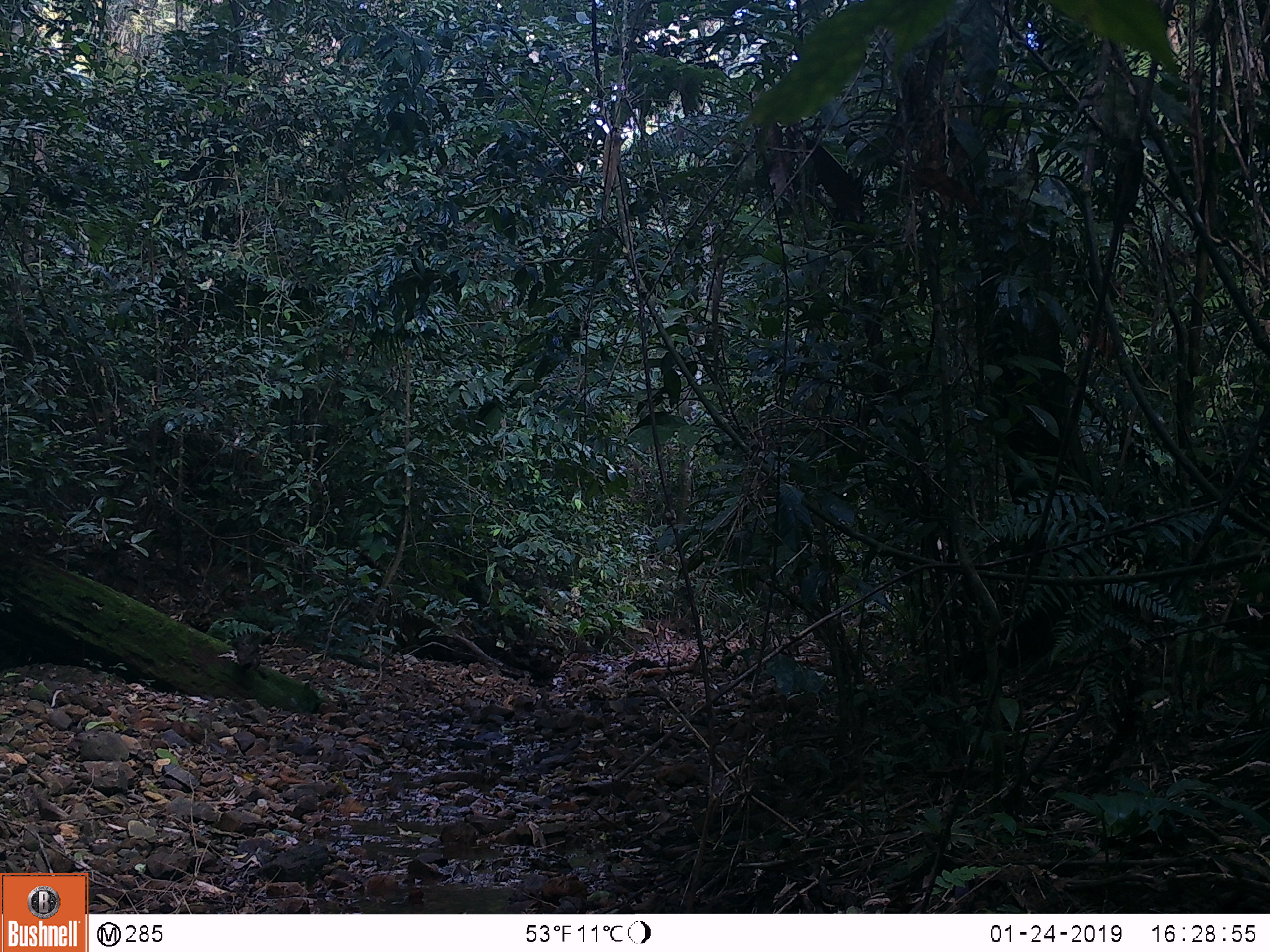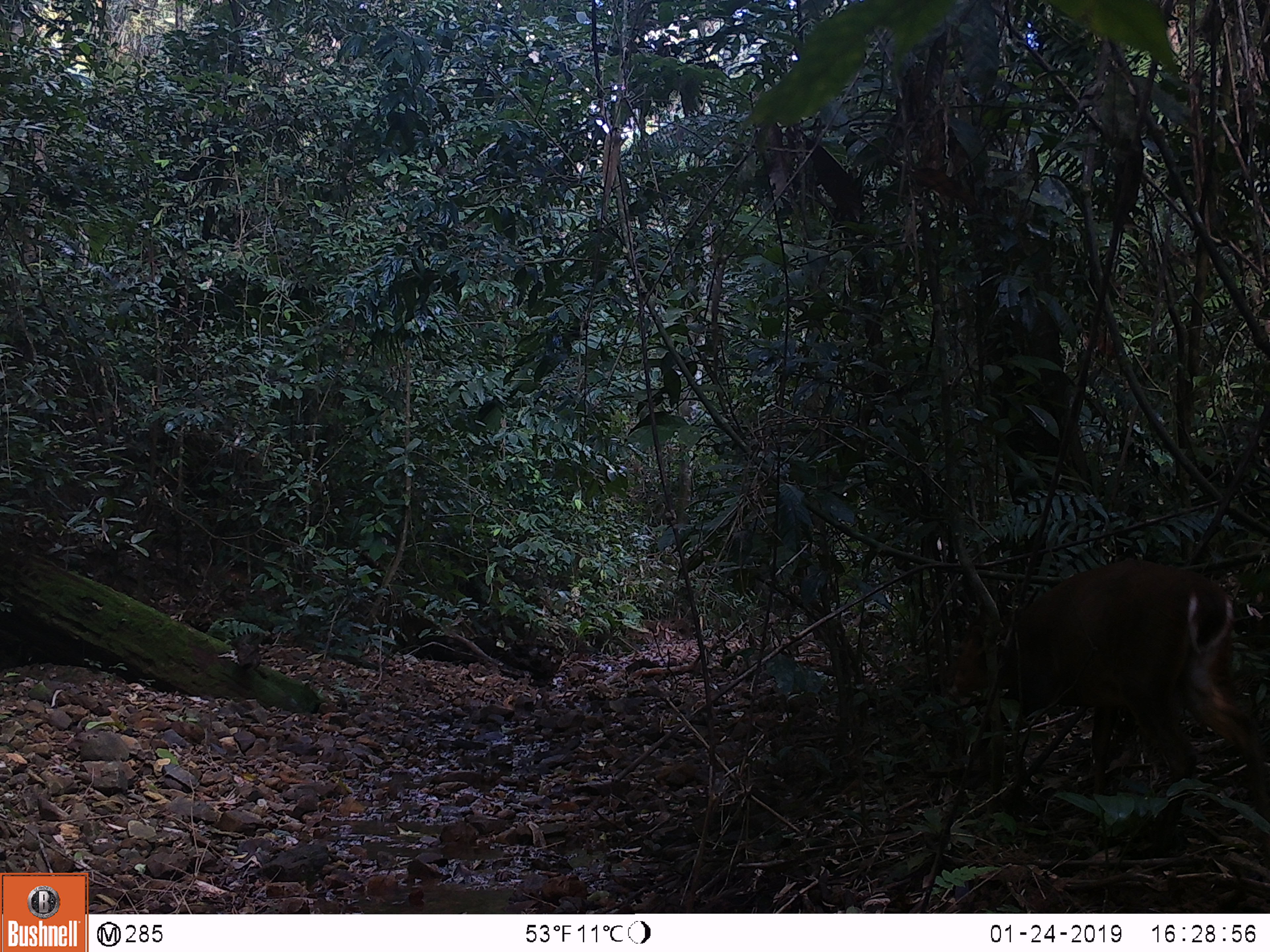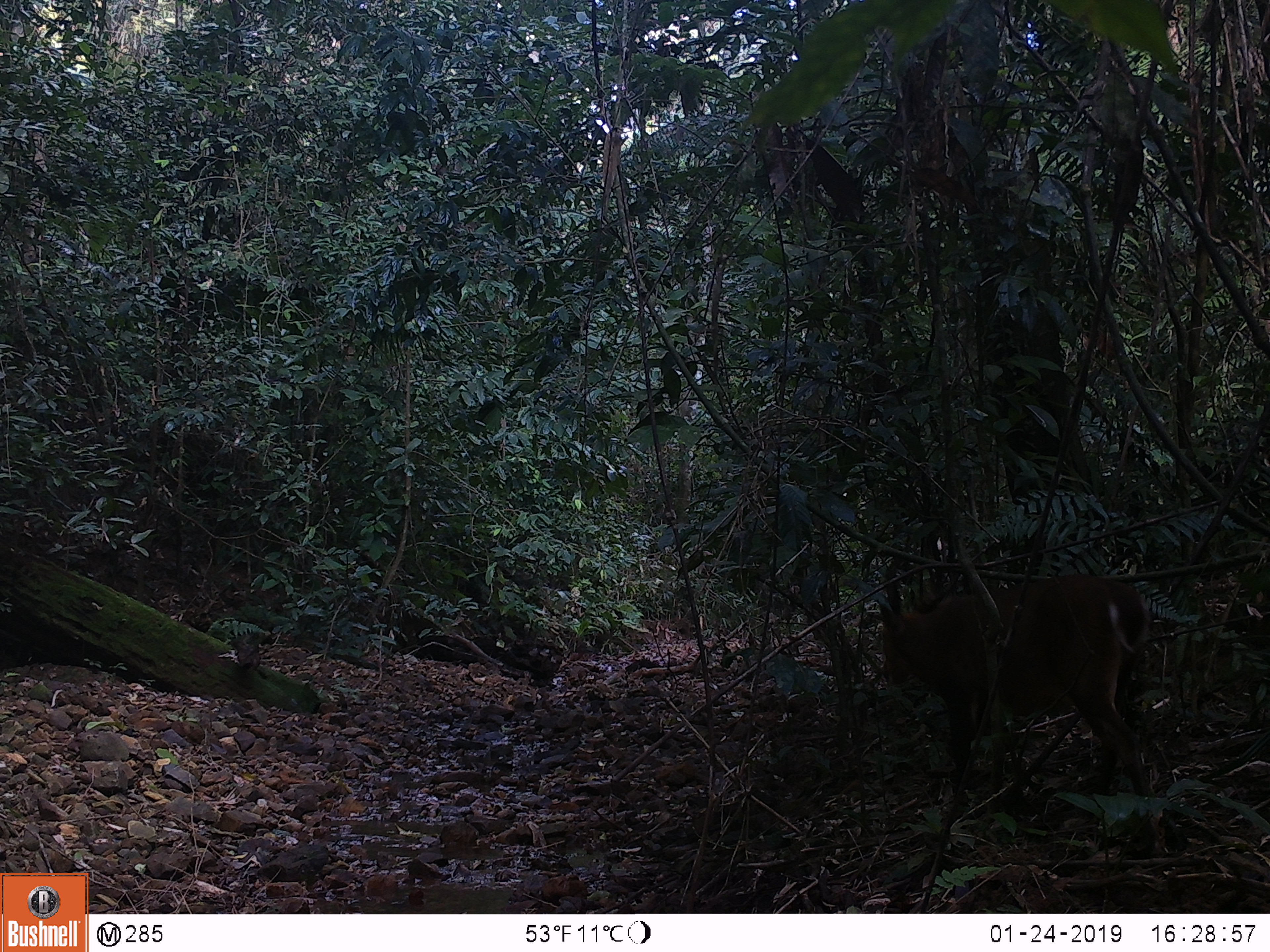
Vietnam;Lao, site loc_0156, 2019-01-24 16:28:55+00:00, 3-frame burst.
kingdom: Animalia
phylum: Chordata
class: Mammalia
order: Artiodactyla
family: Cervidae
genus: Muntiacus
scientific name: Muntiacus vuquangensis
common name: large-antlered muntjac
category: large antlered muntjac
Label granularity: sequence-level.